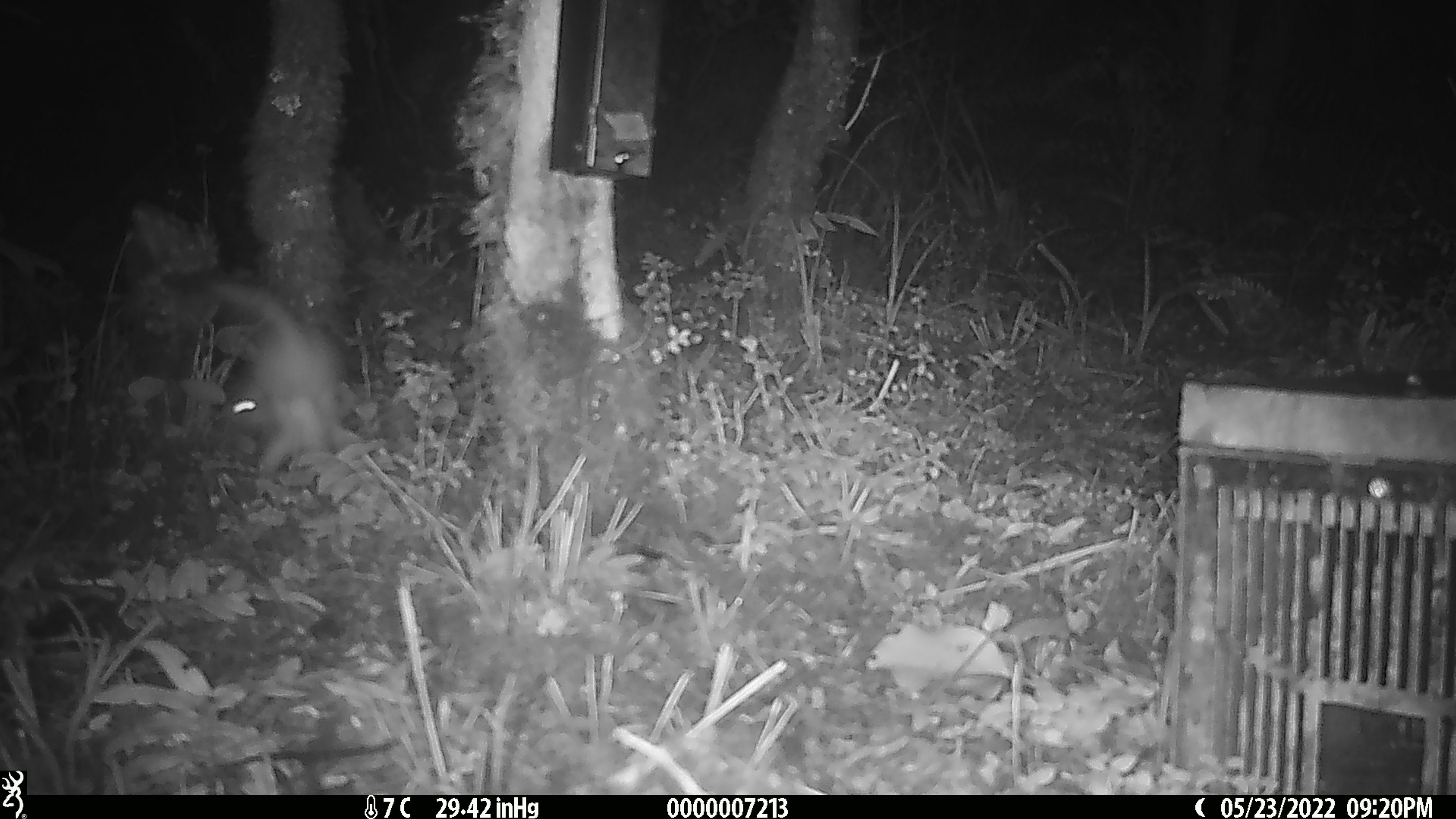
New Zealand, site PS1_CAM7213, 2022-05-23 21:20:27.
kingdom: Animalia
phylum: Chordata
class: Mammalia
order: Carnivora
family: Mustelidae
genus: Mustela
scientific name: Mustela erminea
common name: stoat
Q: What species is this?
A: Stoat (Mustela erminea).